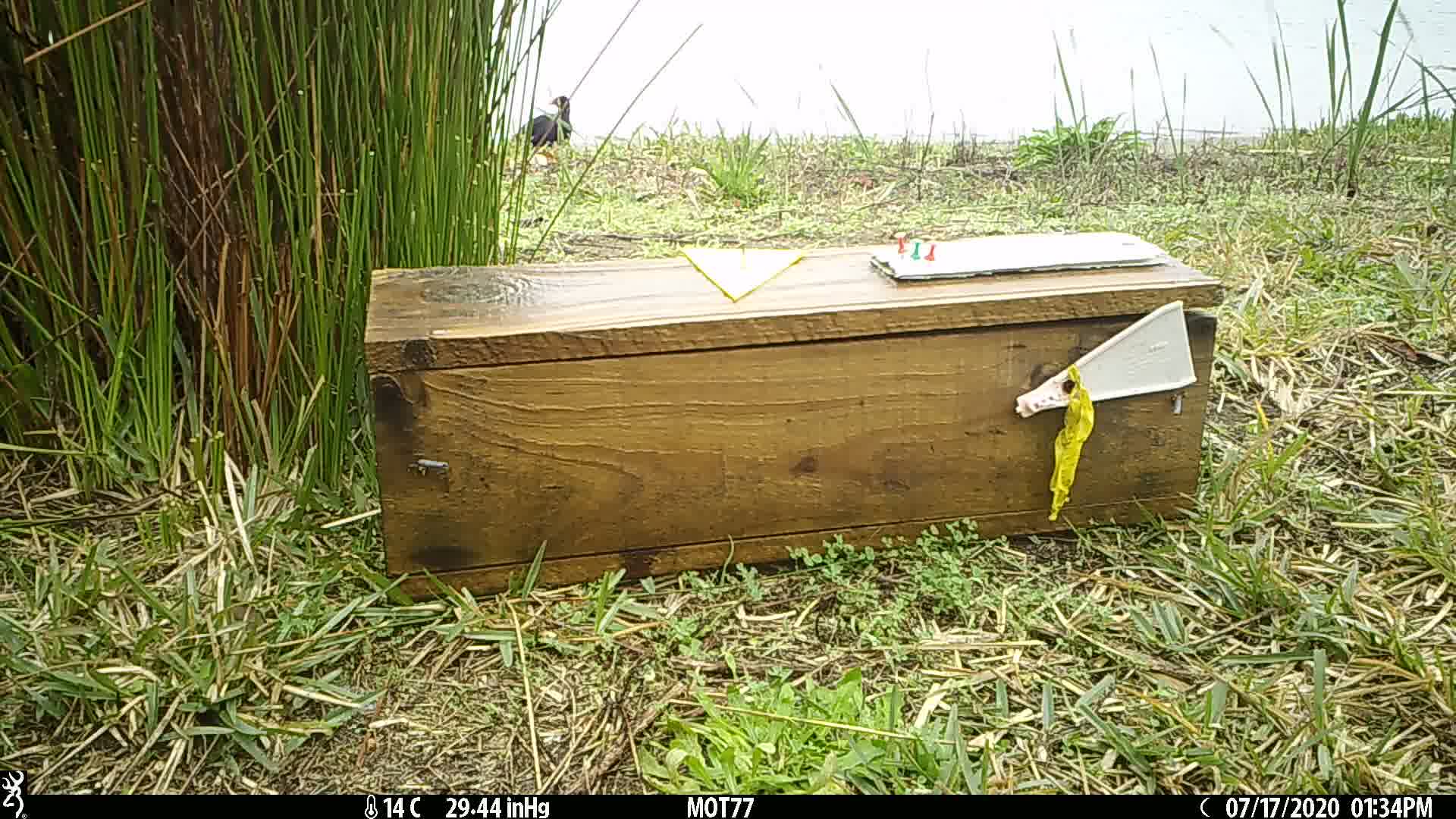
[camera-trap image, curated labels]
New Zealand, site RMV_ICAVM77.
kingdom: Animalia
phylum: Chordata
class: Aves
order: Gruiformes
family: Rallidae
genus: Porphyrio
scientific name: Porphyrio melanotus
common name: australasian swamphen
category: pukeko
Pukeko (australasian swamphen) (Porphyrio melanotus).